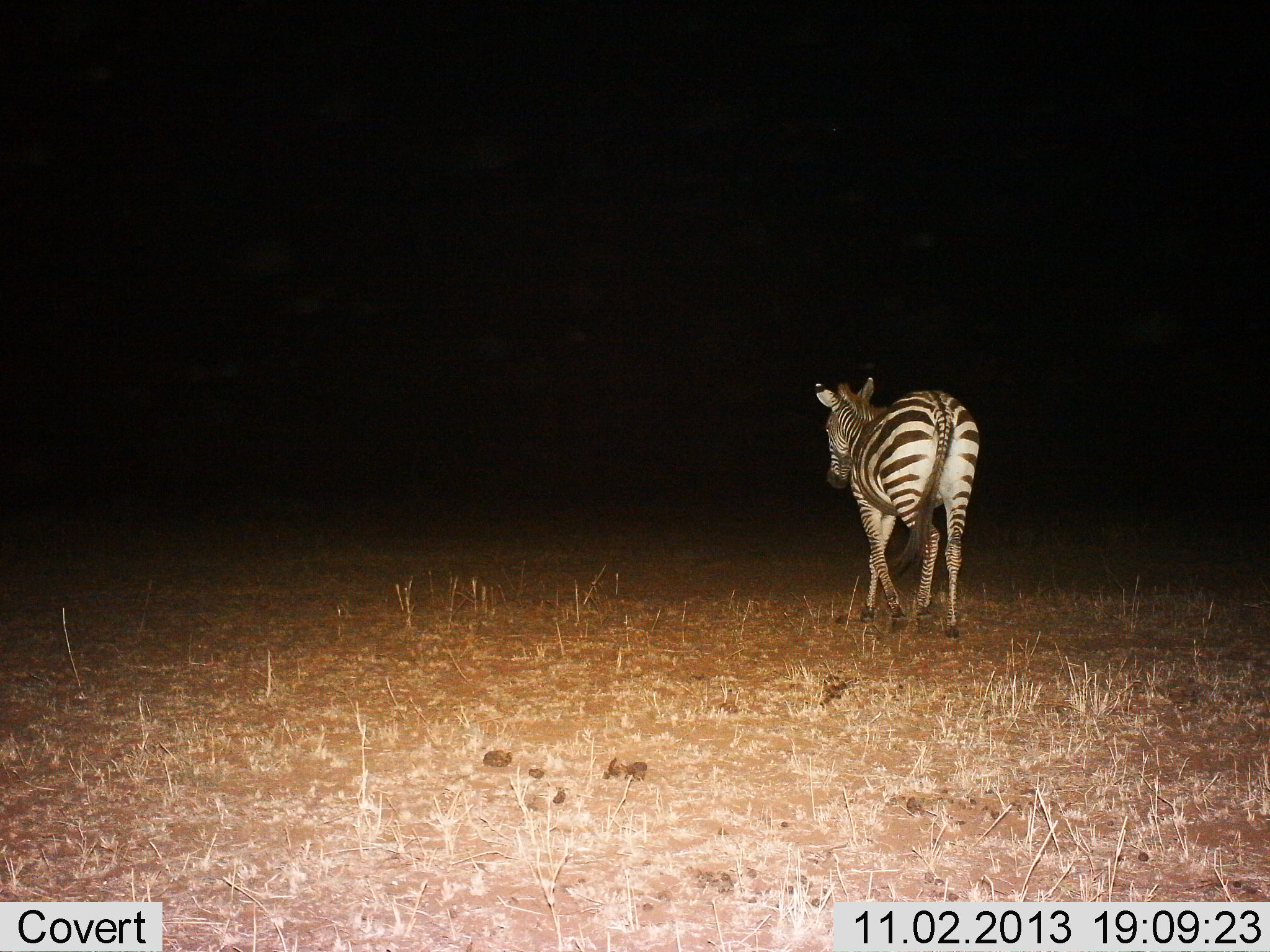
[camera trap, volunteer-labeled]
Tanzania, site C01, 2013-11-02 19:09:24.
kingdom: Animalia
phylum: Chordata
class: Mammalia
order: Perissodactyla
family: Equidae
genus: Equus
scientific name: Equus quagga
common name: plains zebra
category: zebra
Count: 1.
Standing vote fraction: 10%.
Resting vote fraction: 0%.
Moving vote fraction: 90%.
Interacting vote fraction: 0%.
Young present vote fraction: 0%.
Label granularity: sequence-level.